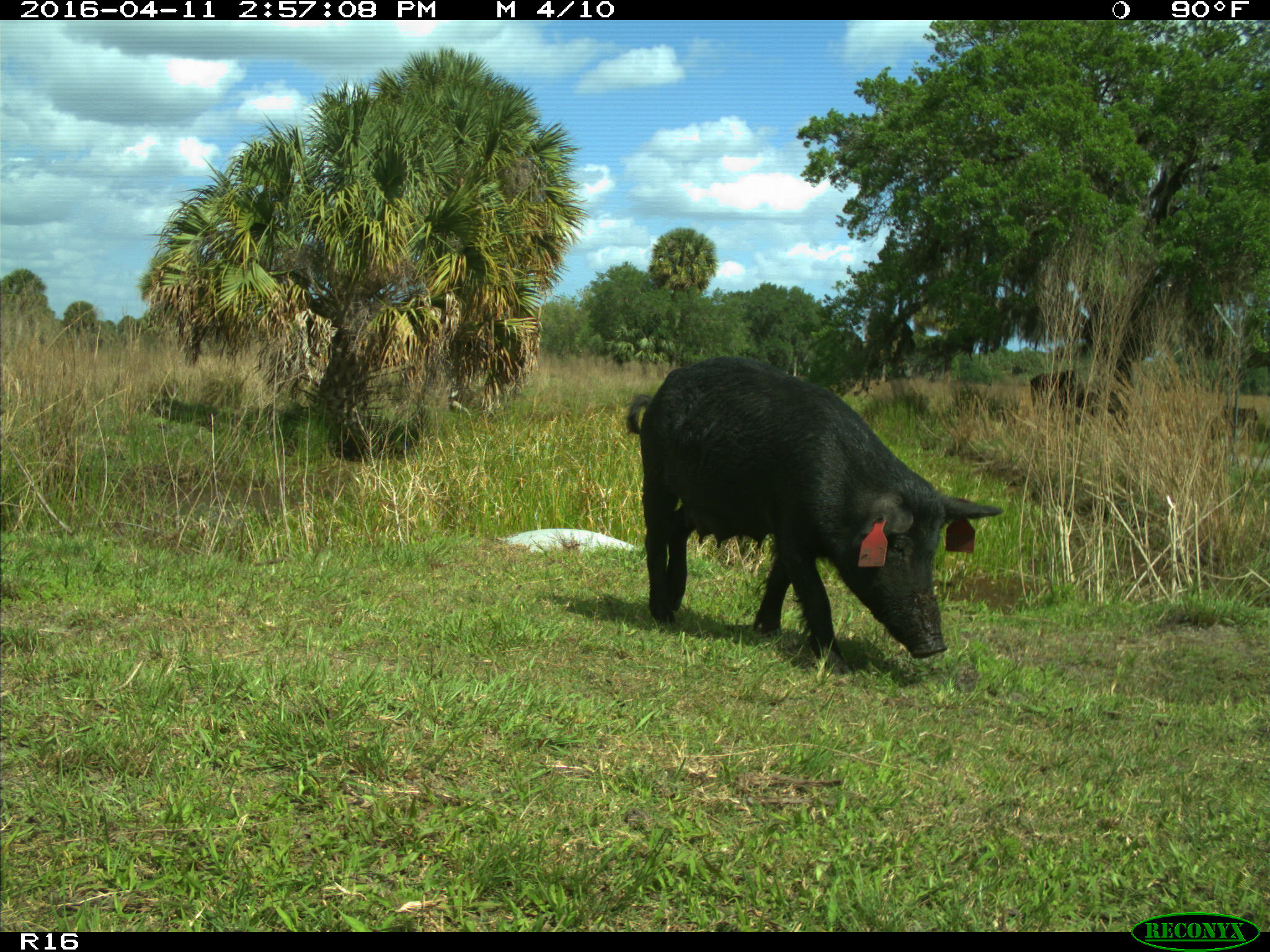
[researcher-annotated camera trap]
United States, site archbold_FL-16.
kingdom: Animalia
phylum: Chordata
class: Mammalia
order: Artiodactyla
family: Suidae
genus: Sus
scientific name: Sus scrofa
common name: wild boar